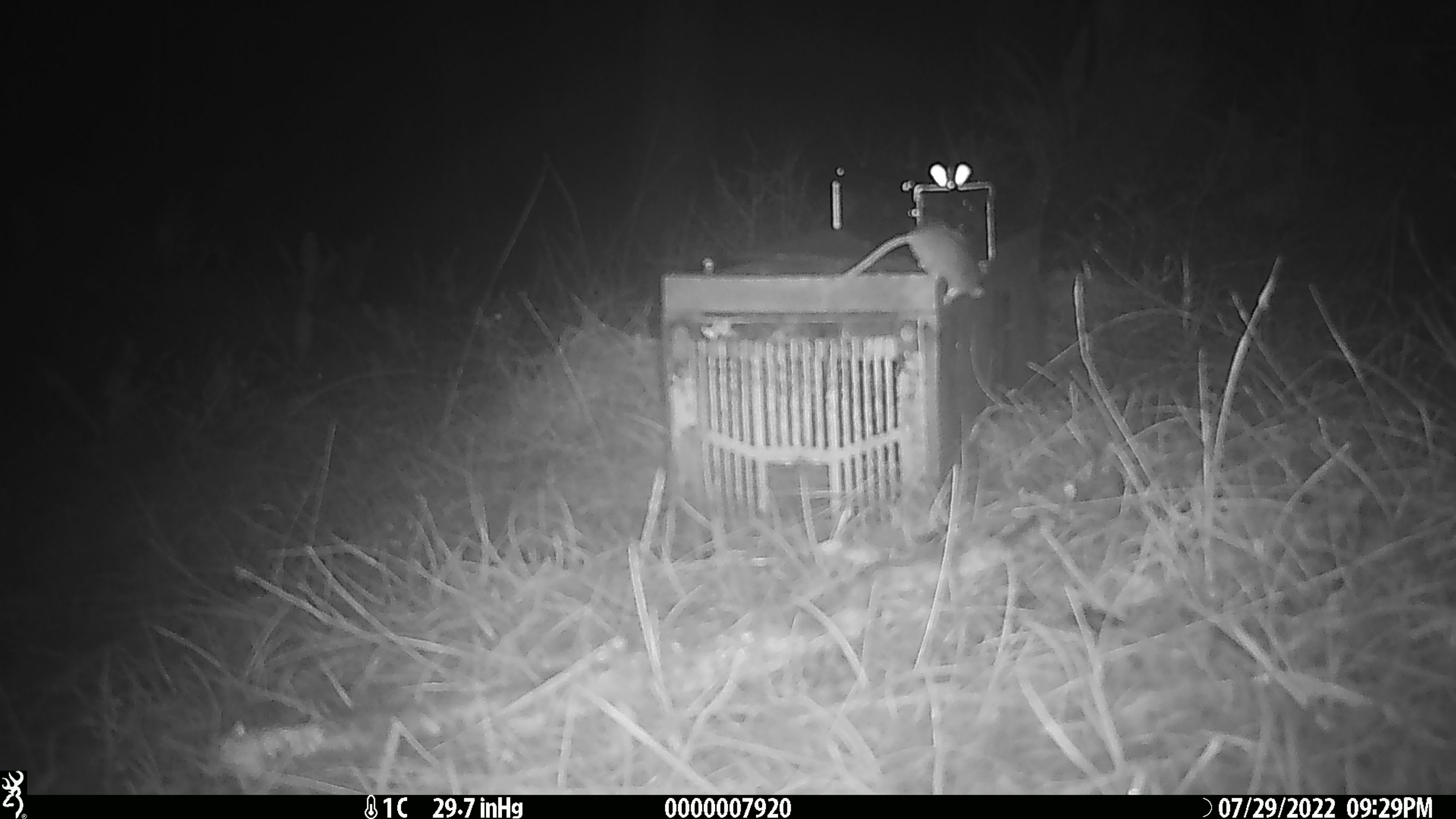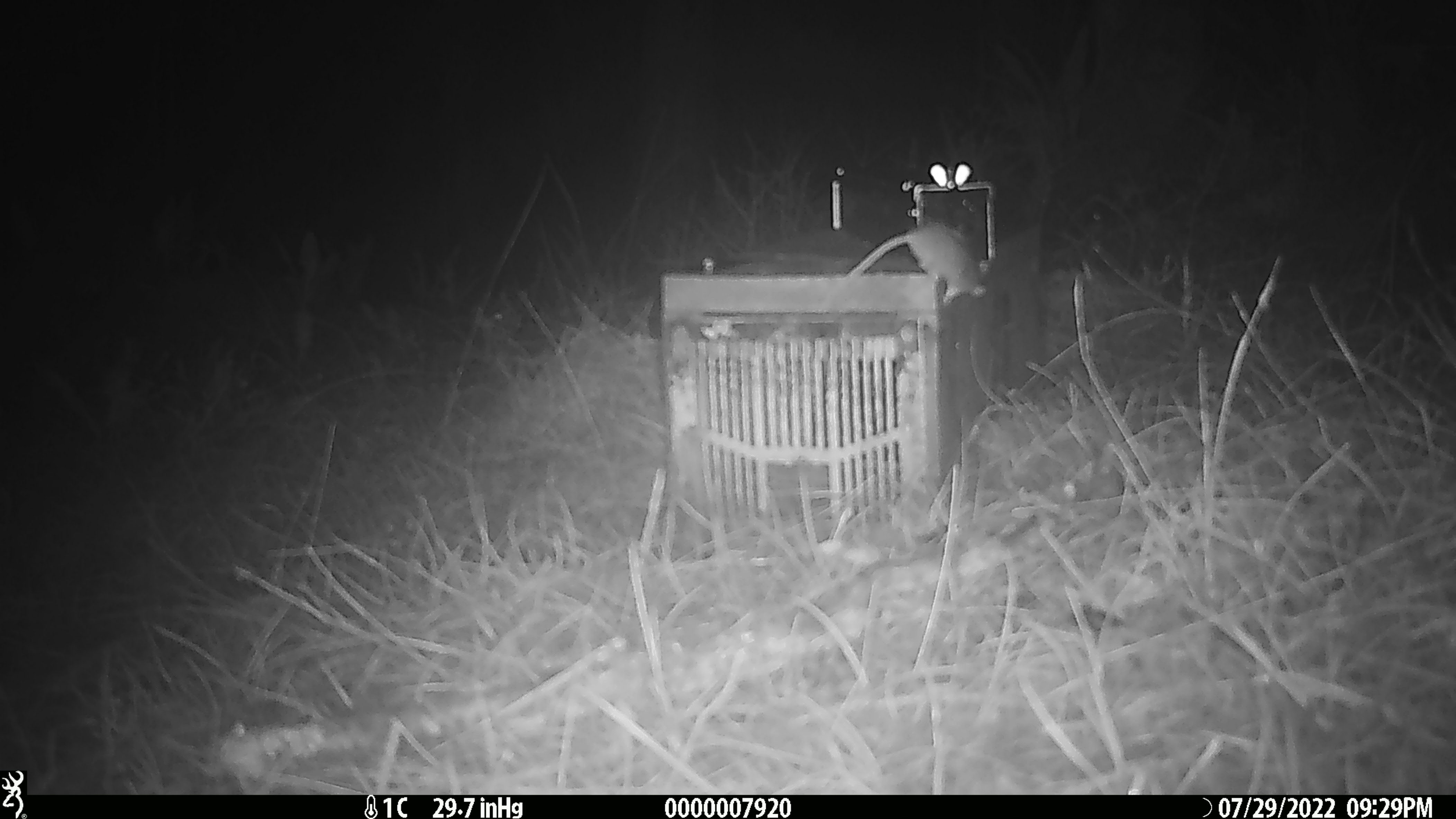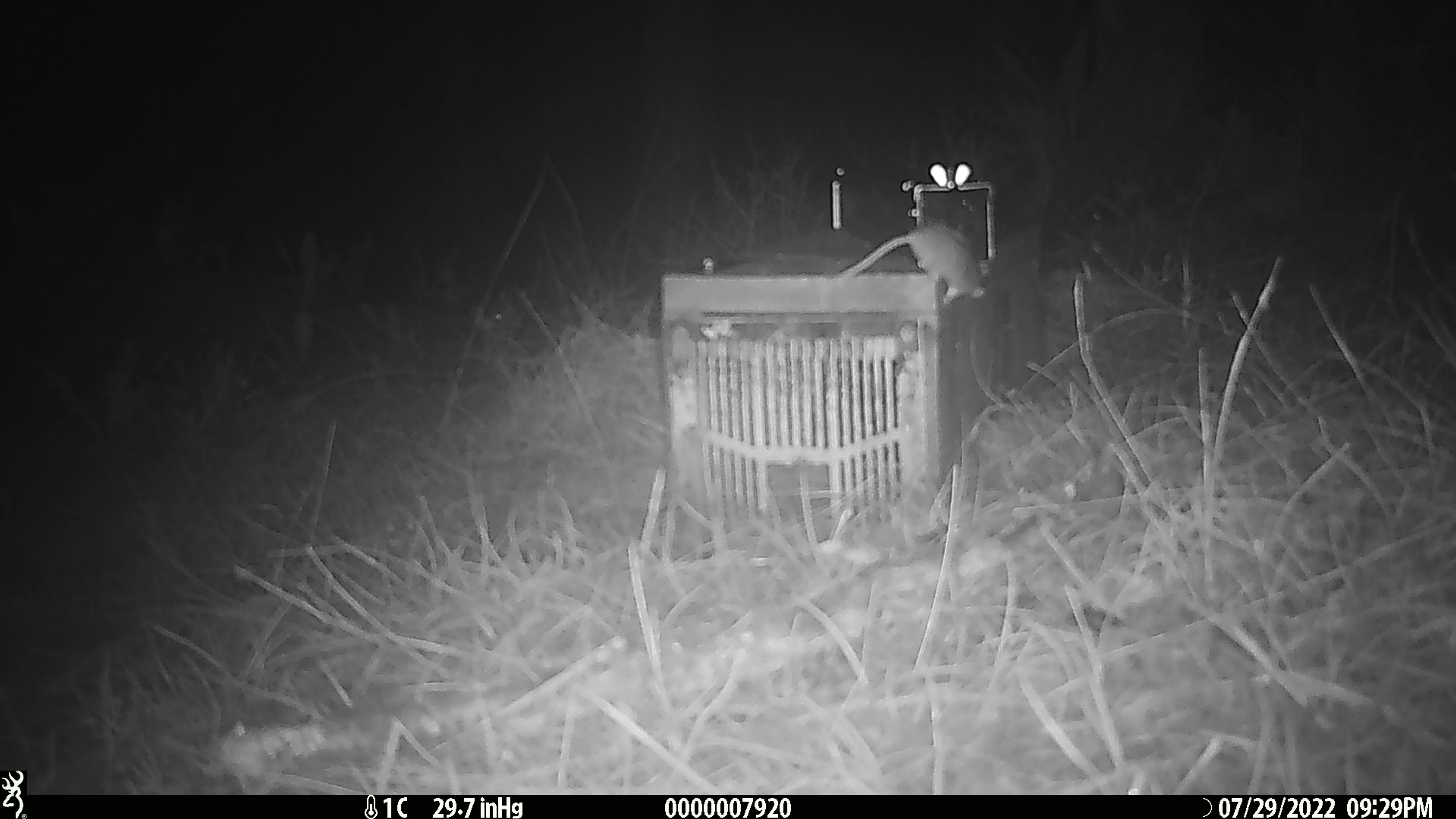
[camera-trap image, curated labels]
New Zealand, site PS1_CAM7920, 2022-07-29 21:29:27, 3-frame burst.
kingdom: Animalia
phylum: Chordata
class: Mammalia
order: Rodentia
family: Muridae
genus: Mus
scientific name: Mus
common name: mouse